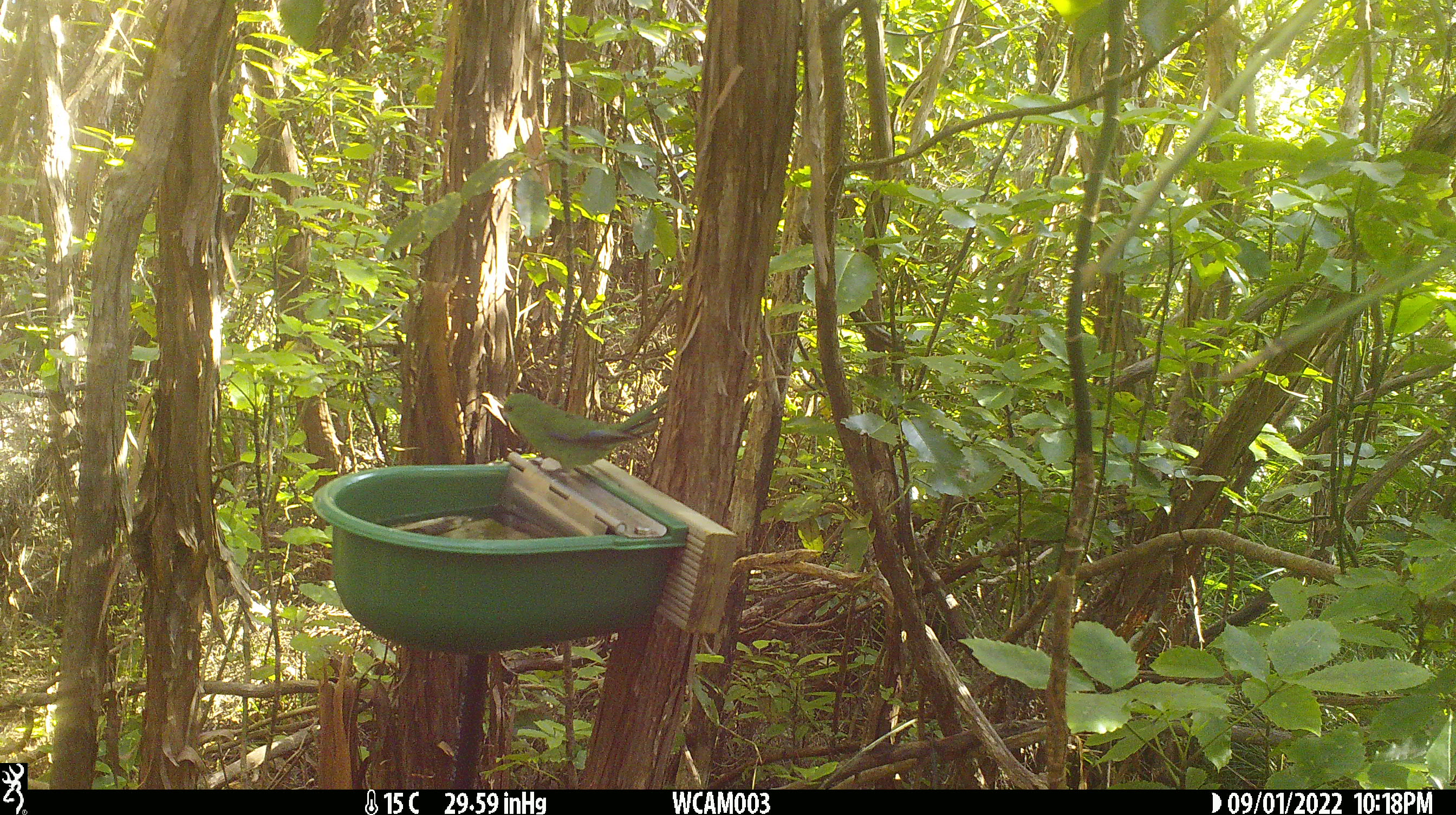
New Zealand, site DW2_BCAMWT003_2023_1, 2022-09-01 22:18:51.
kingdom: Animalia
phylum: Chordata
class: Aves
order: Psittaciformes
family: Psittaculidae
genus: Cyanoramphus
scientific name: Cyanoramphus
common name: parakeet